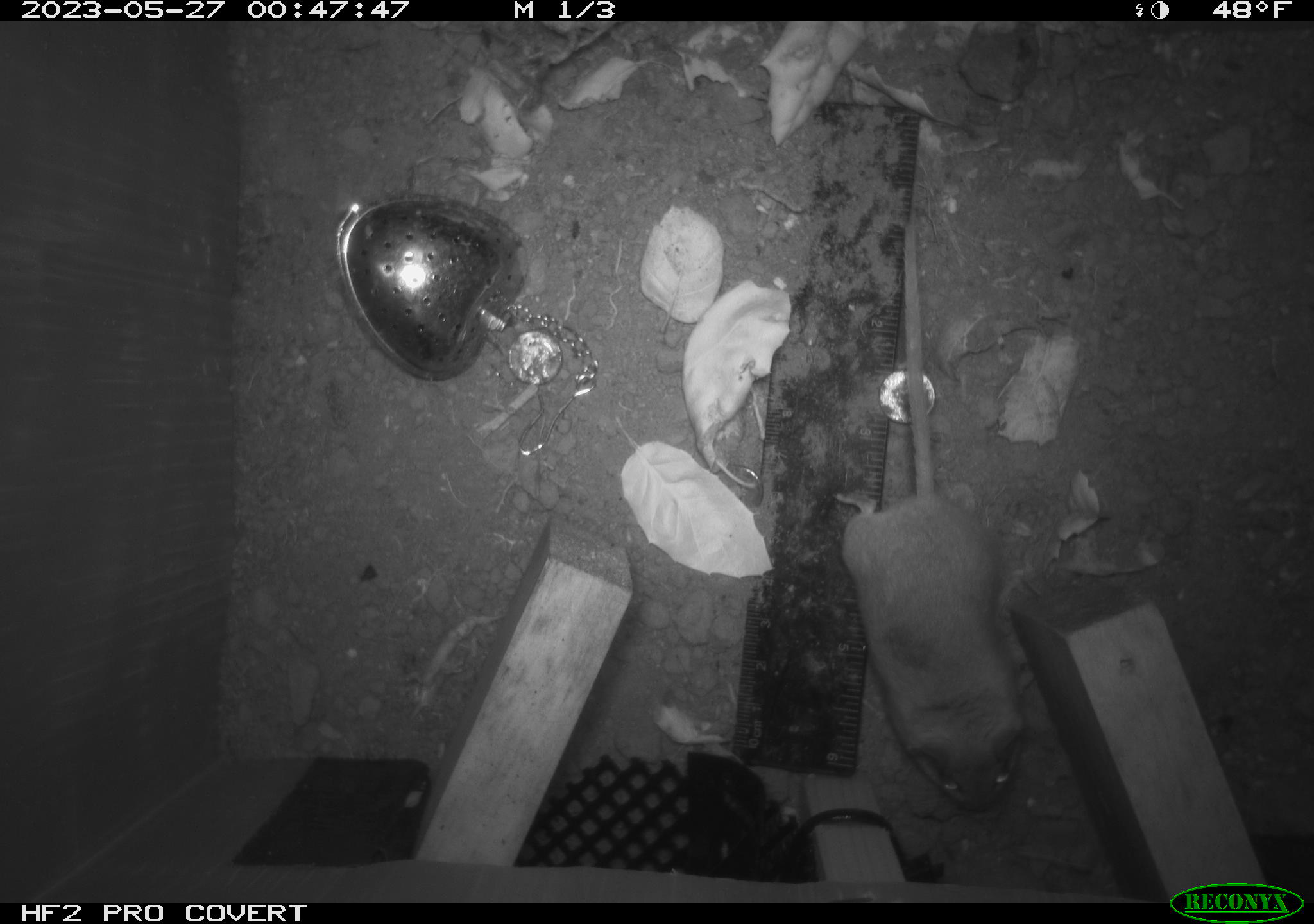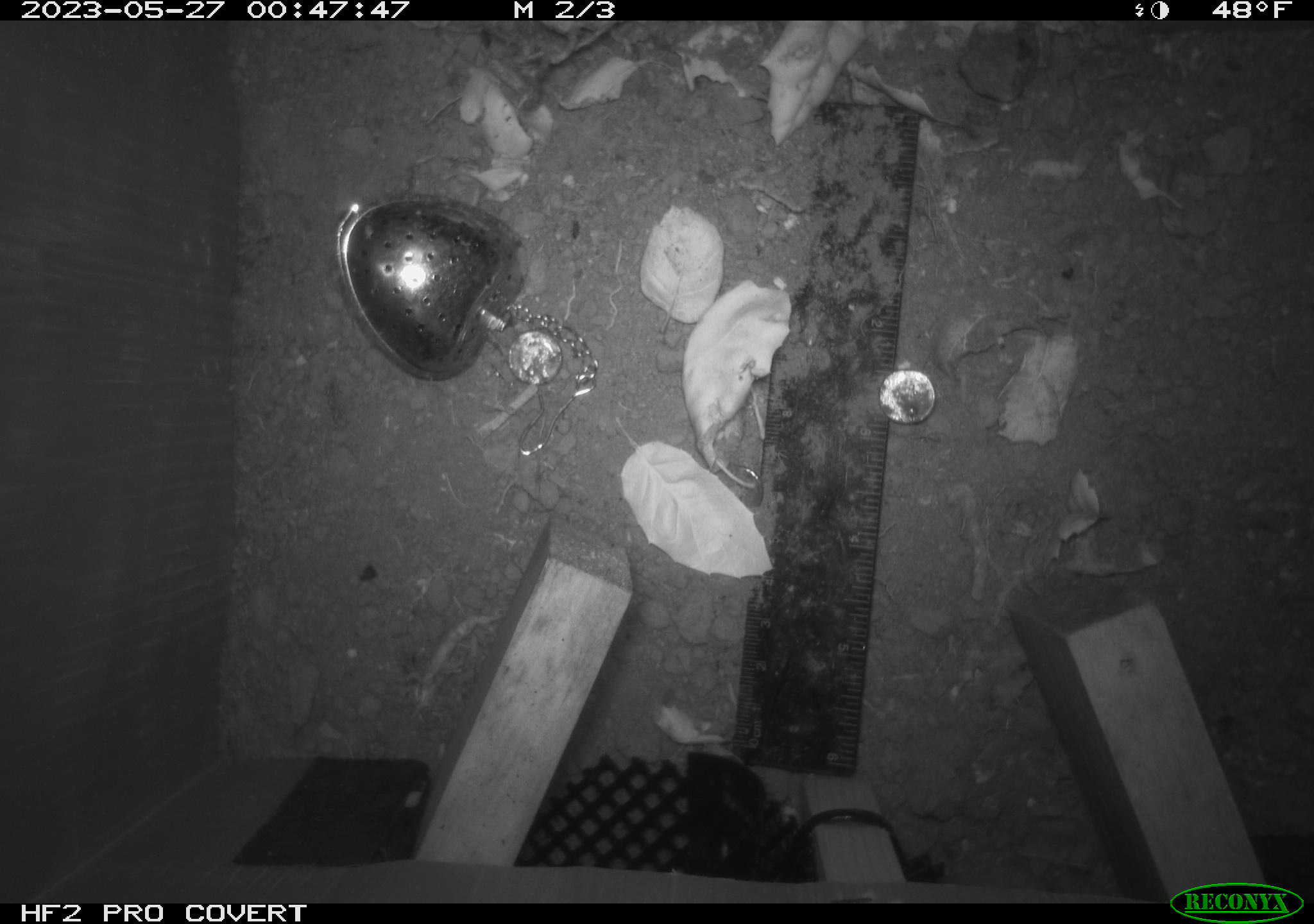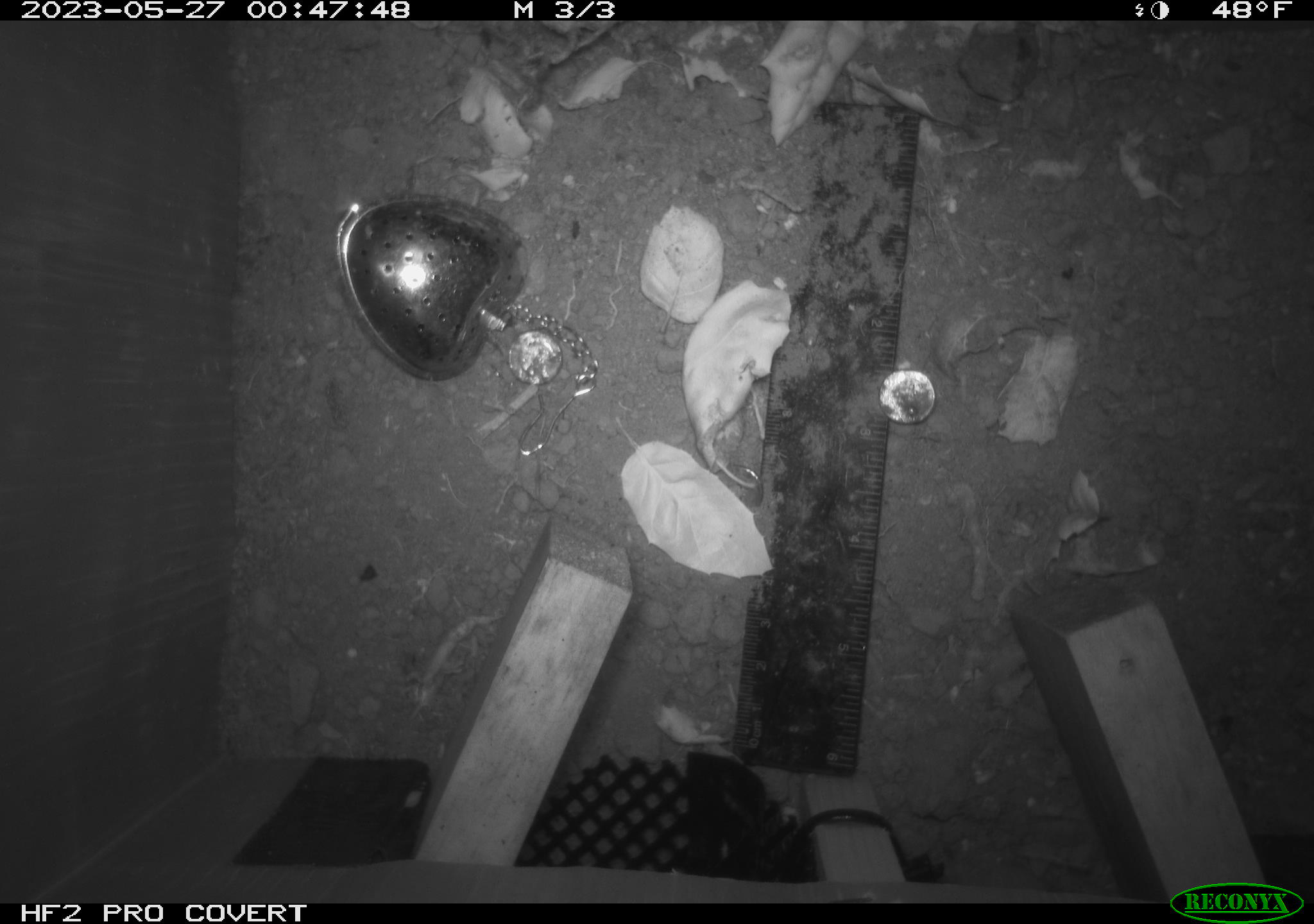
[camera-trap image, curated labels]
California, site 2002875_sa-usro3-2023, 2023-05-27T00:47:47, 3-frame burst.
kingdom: Animalia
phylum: Chordata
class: Mammalia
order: Rodentia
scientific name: Rodentia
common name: mouse species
Mouse species (Rodentia).